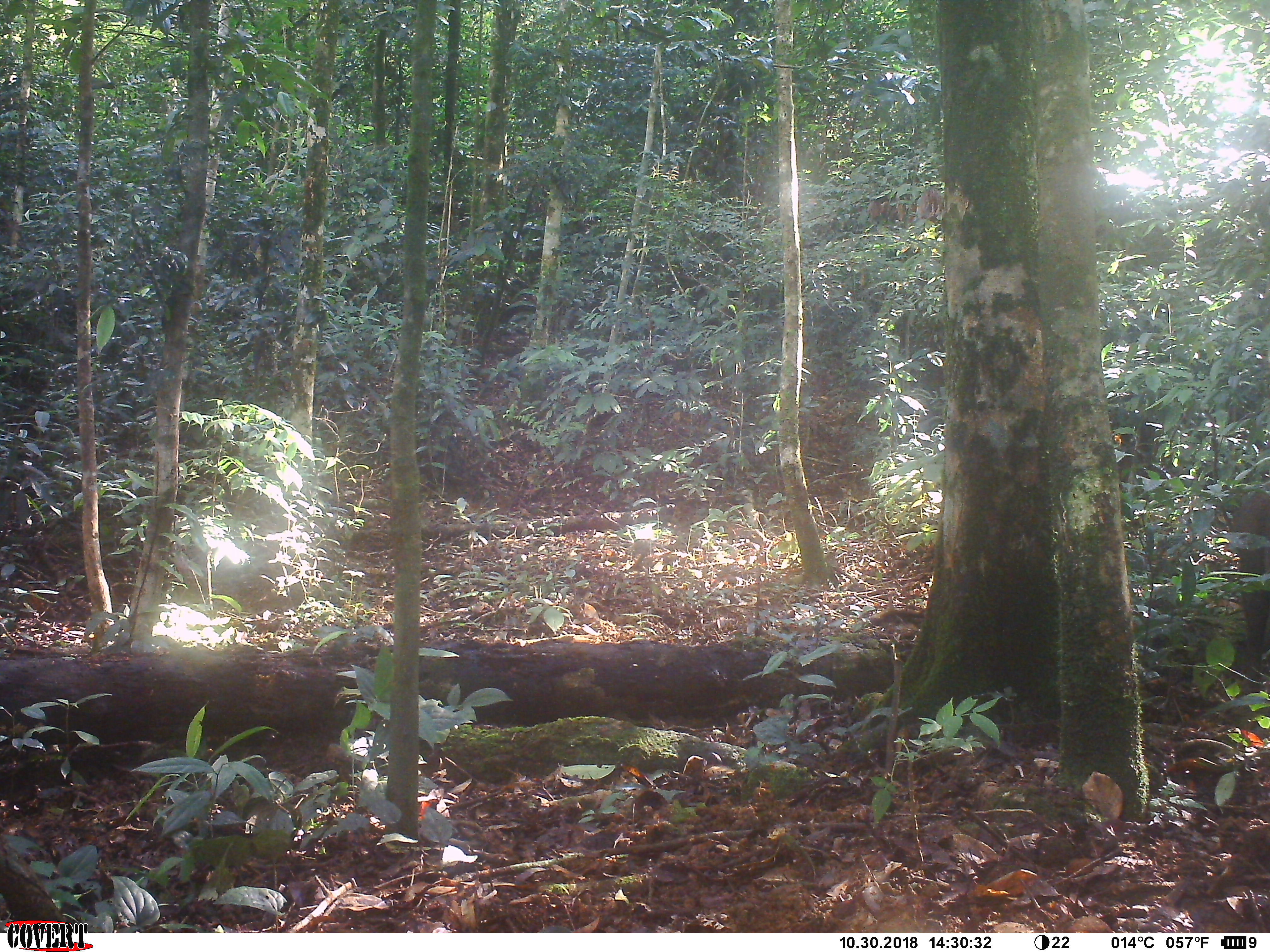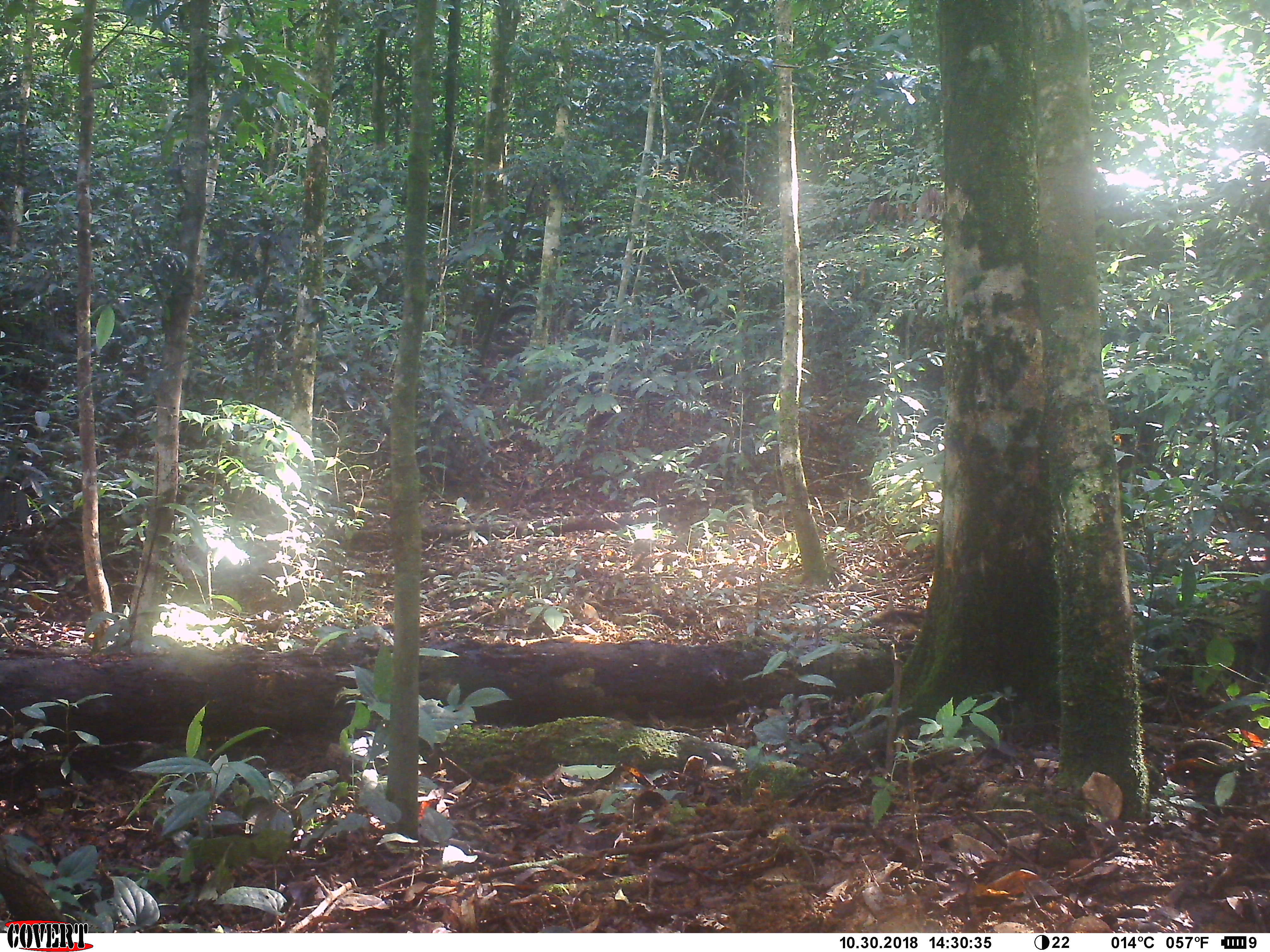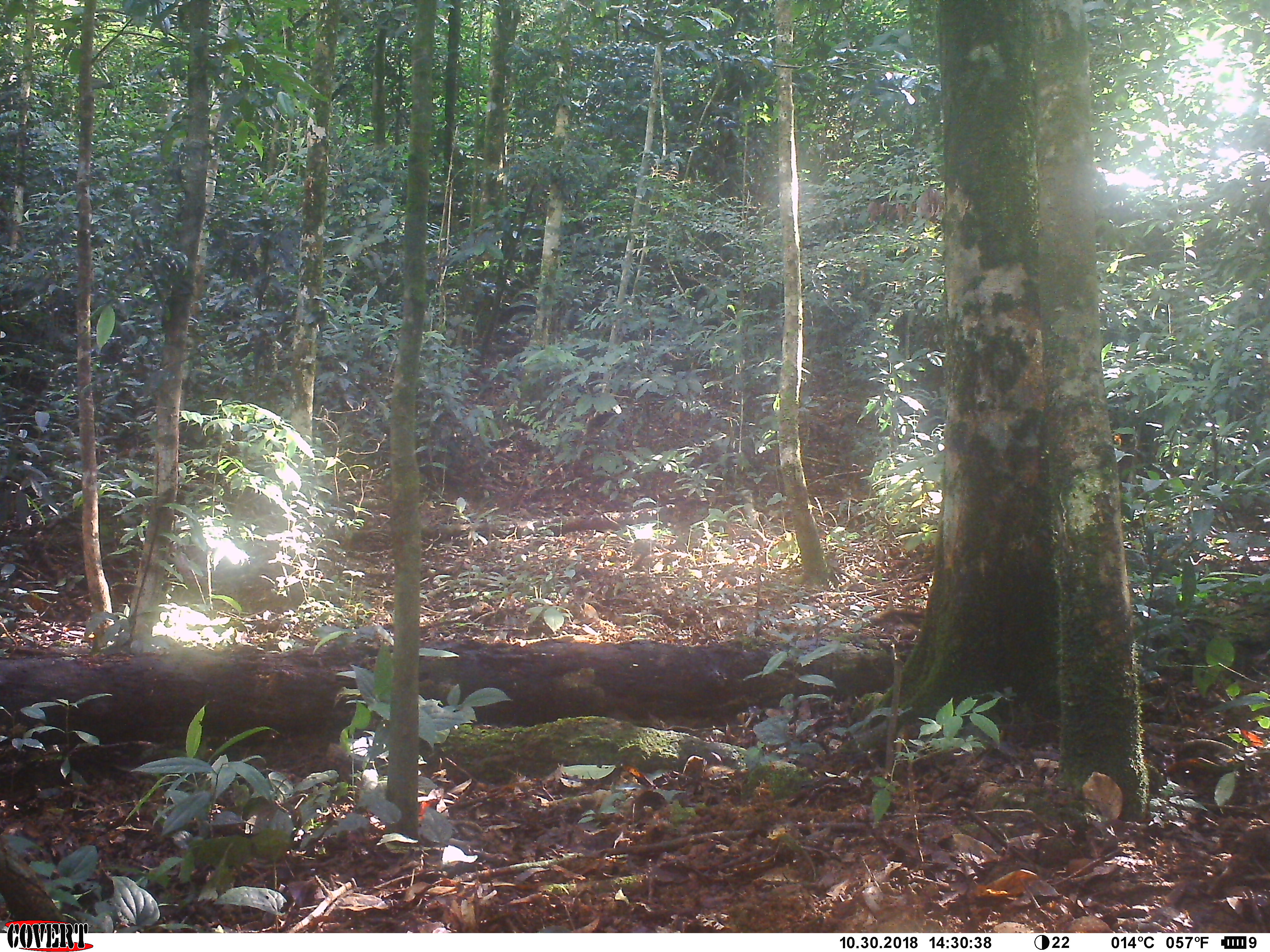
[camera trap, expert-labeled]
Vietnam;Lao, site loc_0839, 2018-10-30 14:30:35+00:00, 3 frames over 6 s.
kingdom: Animalia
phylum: Chordata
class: Mammalia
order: Artiodactyla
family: Suidae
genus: Sus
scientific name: Sus scrofa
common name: eurasian wild pig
Eurasian wild pig (Sus scrofa). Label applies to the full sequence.